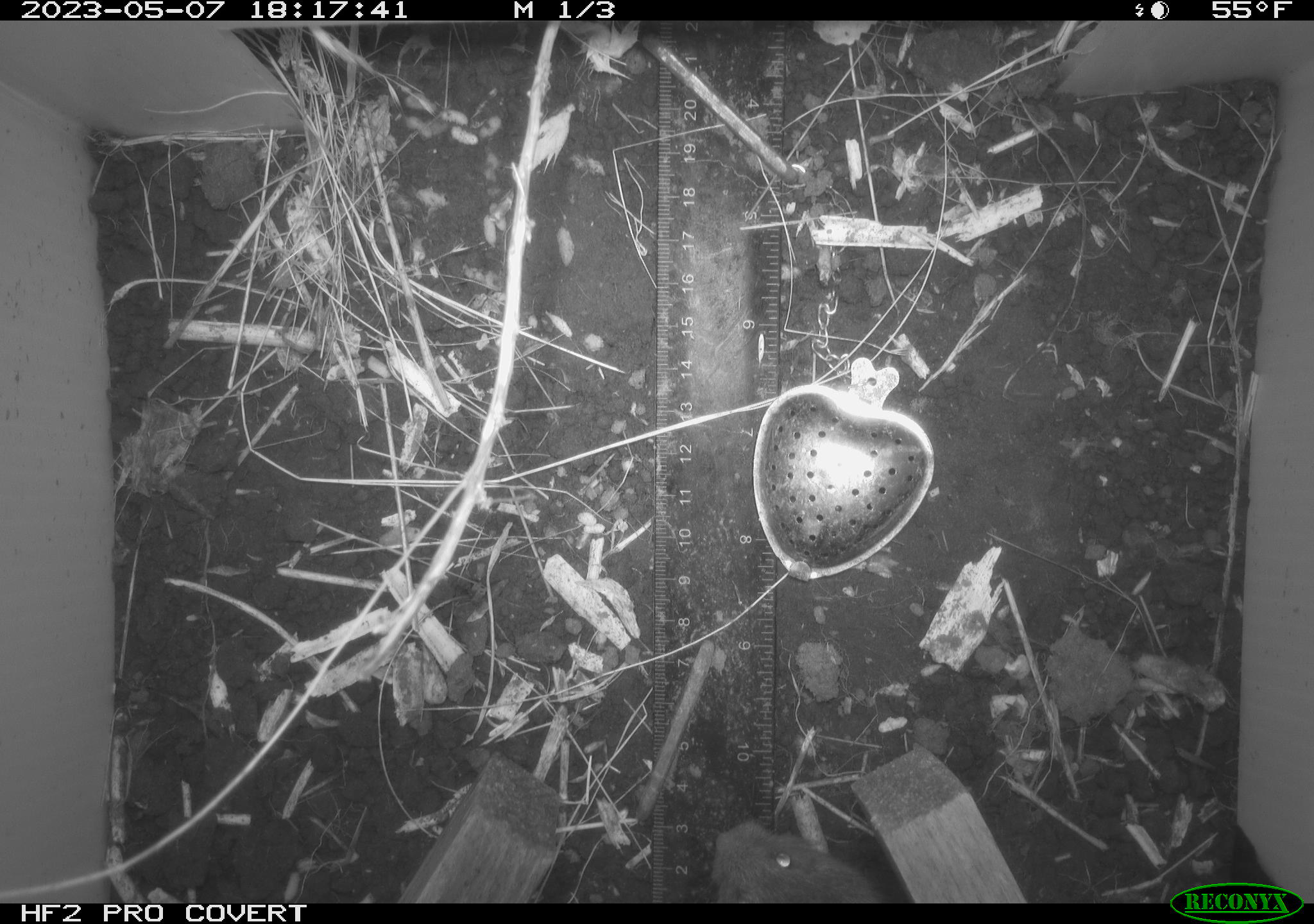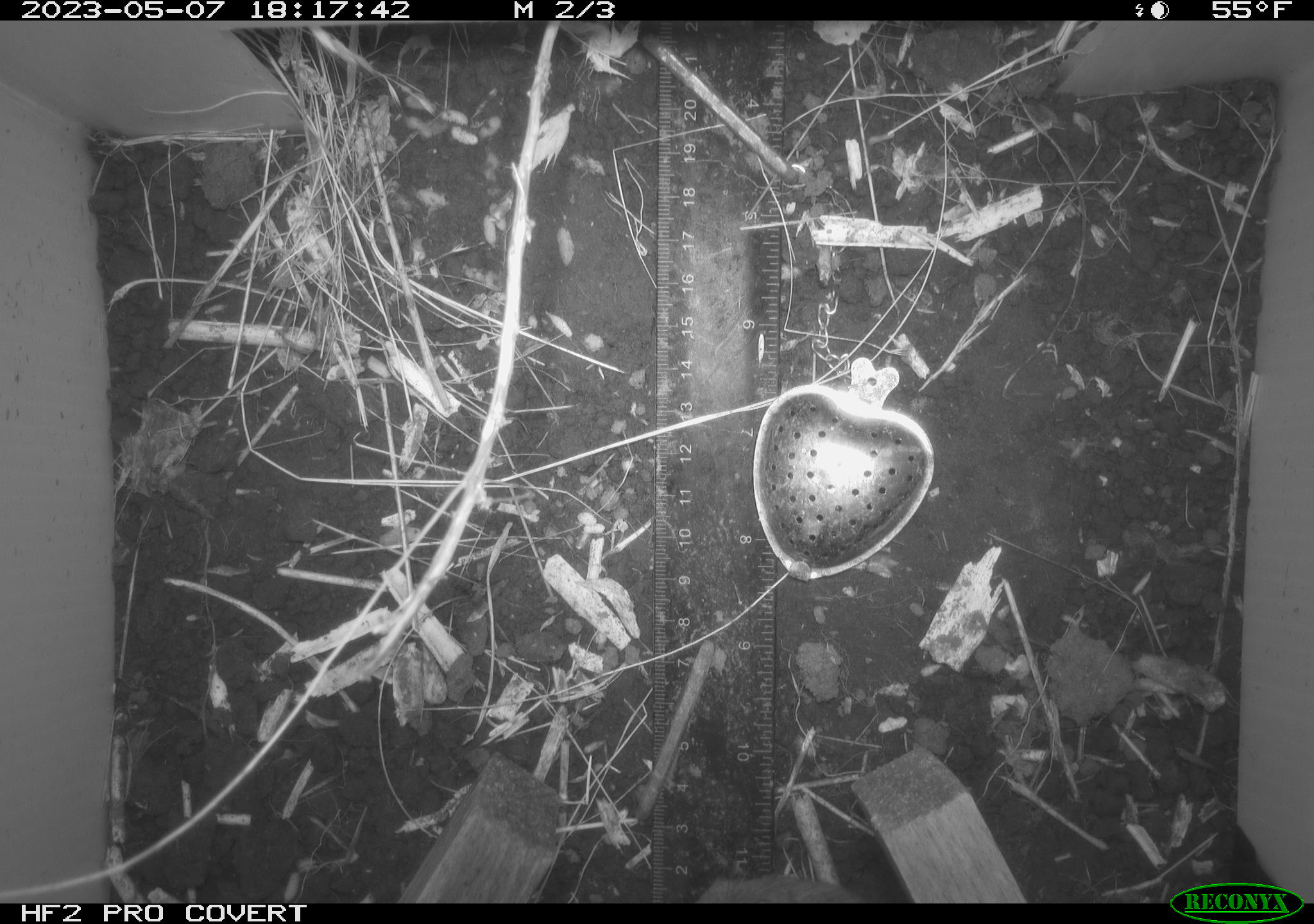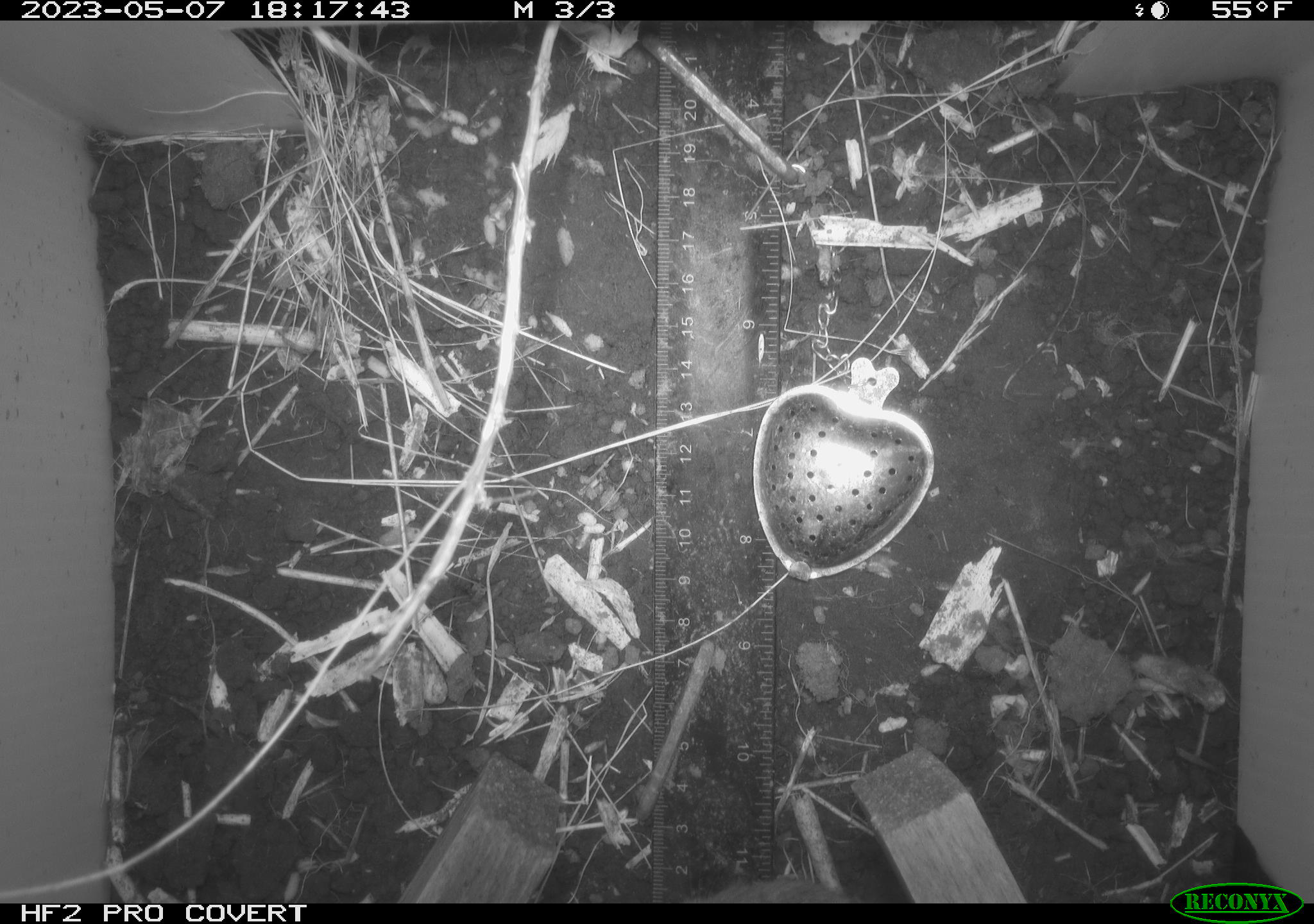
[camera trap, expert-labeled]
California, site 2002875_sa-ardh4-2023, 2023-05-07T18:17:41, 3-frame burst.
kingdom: Animalia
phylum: Chordata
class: Mammalia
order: Rodentia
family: Cricetidae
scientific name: Arvicolinae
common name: voles, lemmings, and muskrats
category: arvicolinae subfamily